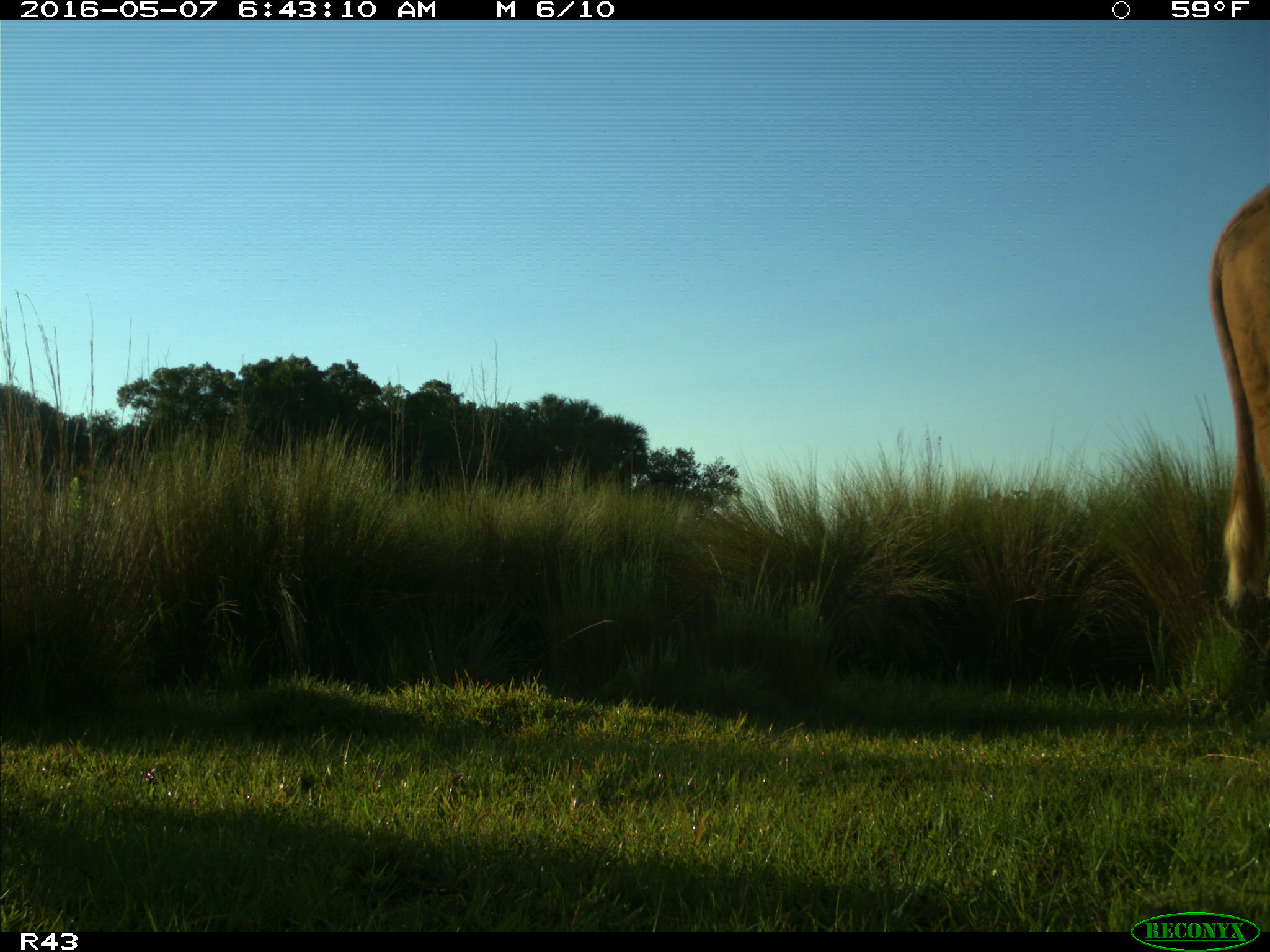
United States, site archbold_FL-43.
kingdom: Animalia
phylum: Chordata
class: Mammalia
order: Artiodactyla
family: Bovidae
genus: Bos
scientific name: Bos taurus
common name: domestic cow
Bos taurus (domestic cow).